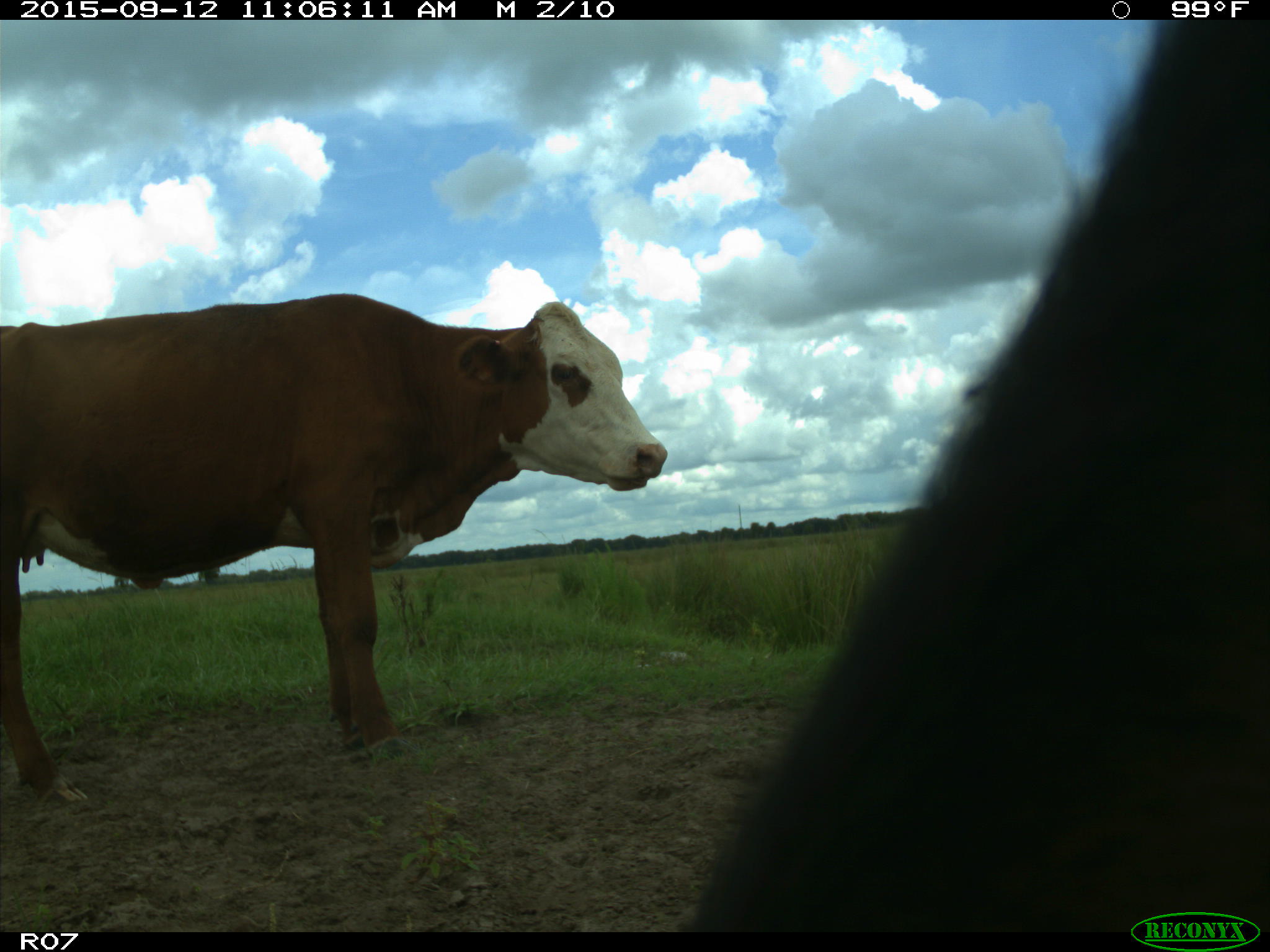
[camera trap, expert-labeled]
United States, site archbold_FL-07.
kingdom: Animalia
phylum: Chordata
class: Mammalia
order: Artiodactyla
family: Bovidae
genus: Bos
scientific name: Bos taurus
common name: domestic cow